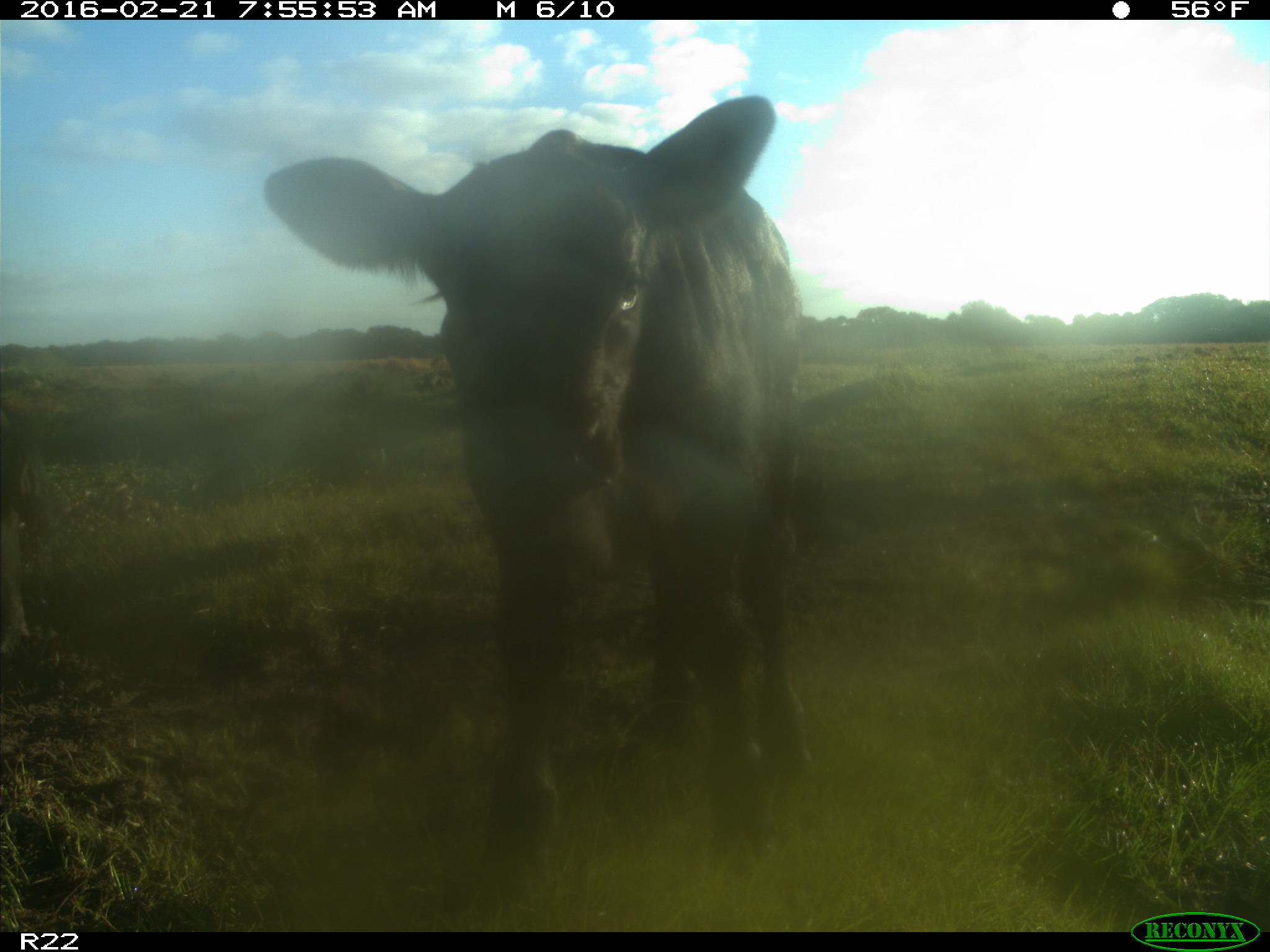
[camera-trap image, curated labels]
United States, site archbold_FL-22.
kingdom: Animalia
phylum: Chordata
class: Mammalia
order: Artiodactyla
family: Bovidae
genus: Bos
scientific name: Bos taurus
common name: domestic cow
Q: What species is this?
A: Bos taurus (domestic cow).